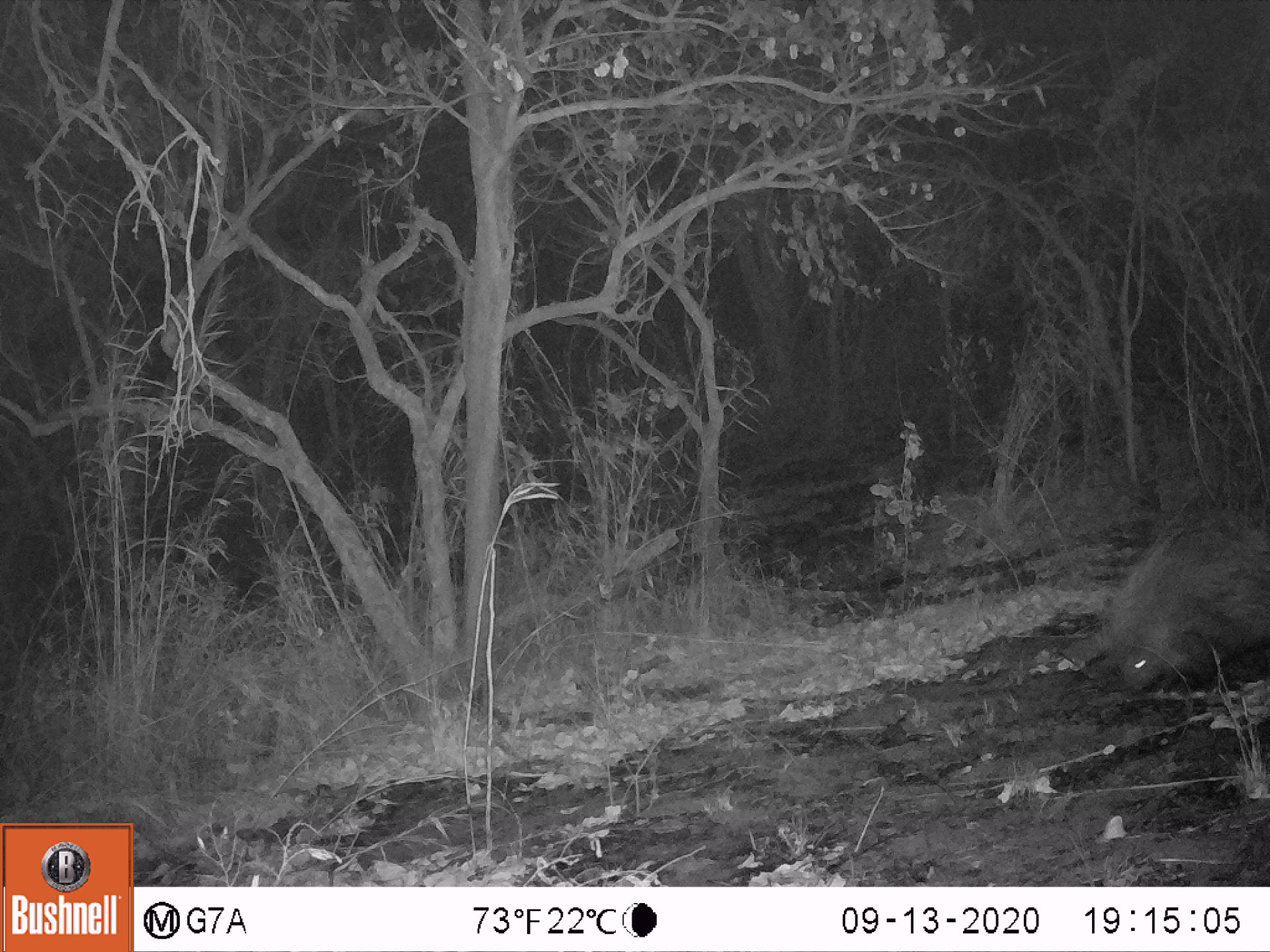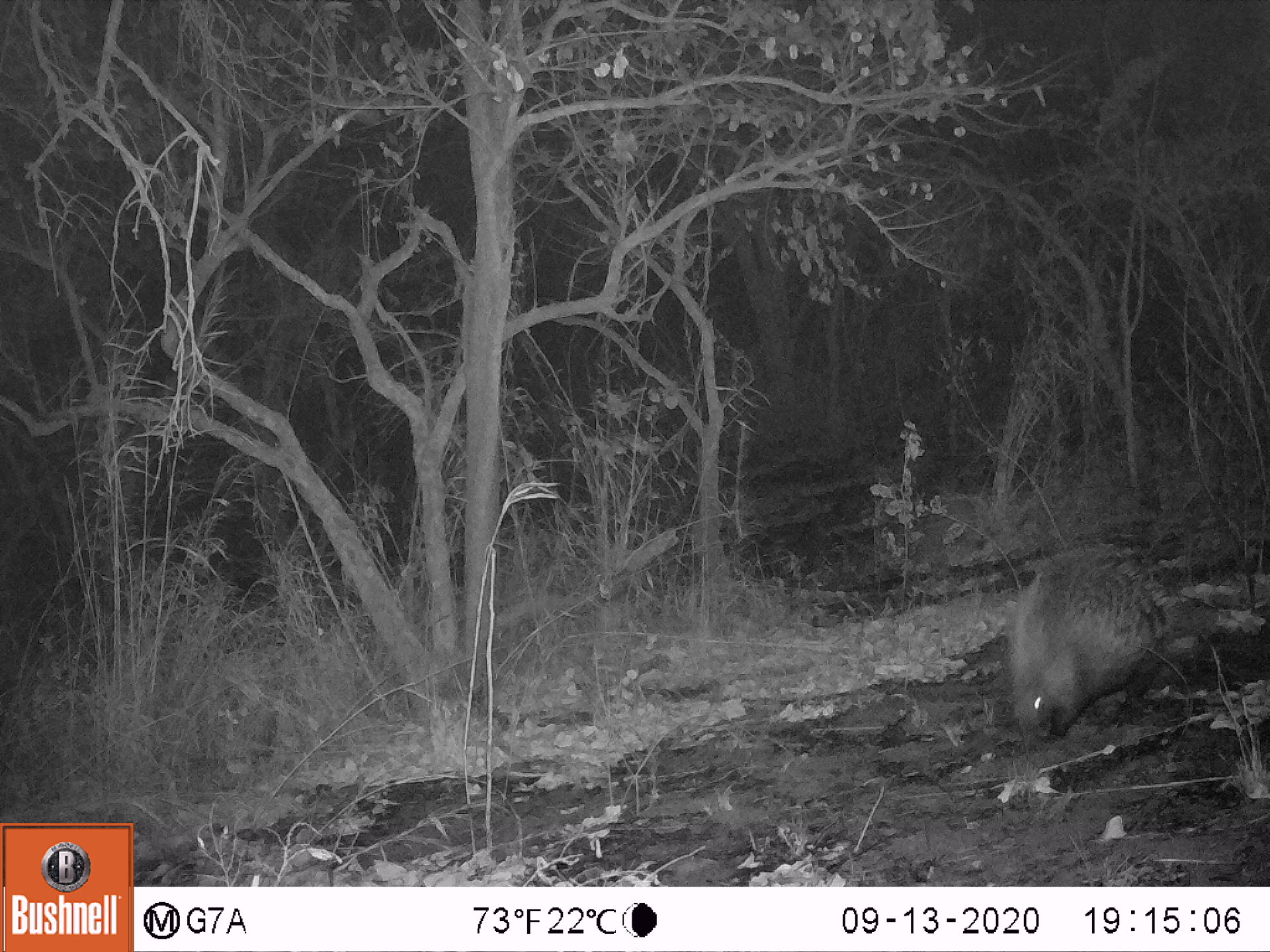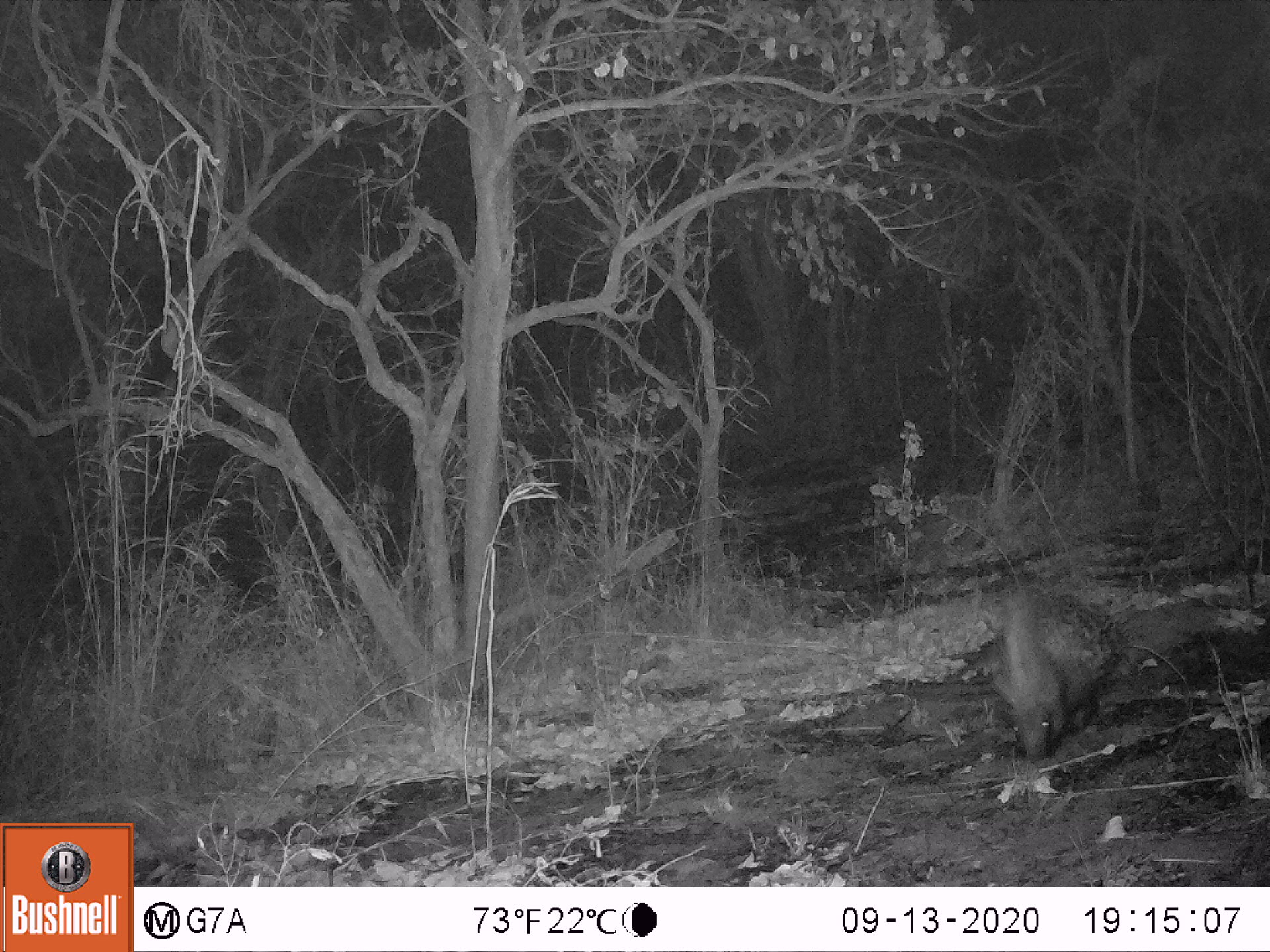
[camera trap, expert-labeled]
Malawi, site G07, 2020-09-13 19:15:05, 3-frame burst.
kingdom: Animalia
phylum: Chordata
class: Mammalia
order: Rodentia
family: Hystricidae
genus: Hystrix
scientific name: Hystrix africaeaustralis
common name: cape porcupine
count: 1